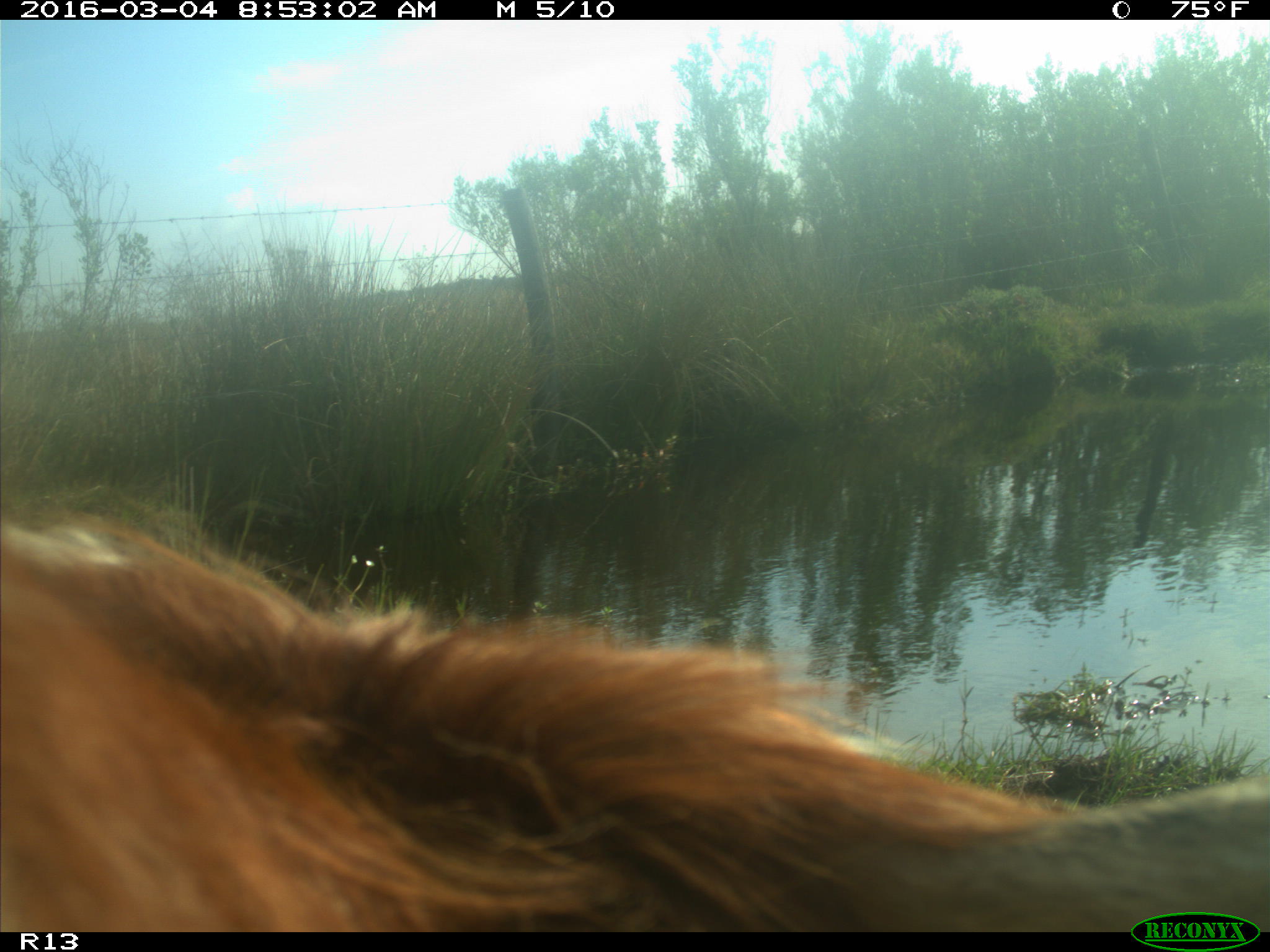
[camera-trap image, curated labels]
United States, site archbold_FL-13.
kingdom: Animalia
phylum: Chordata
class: Mammalia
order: Artiodactyla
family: Bovidae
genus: Bos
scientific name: Bos taurus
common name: domestic cow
Bos taurus (domestic cow).